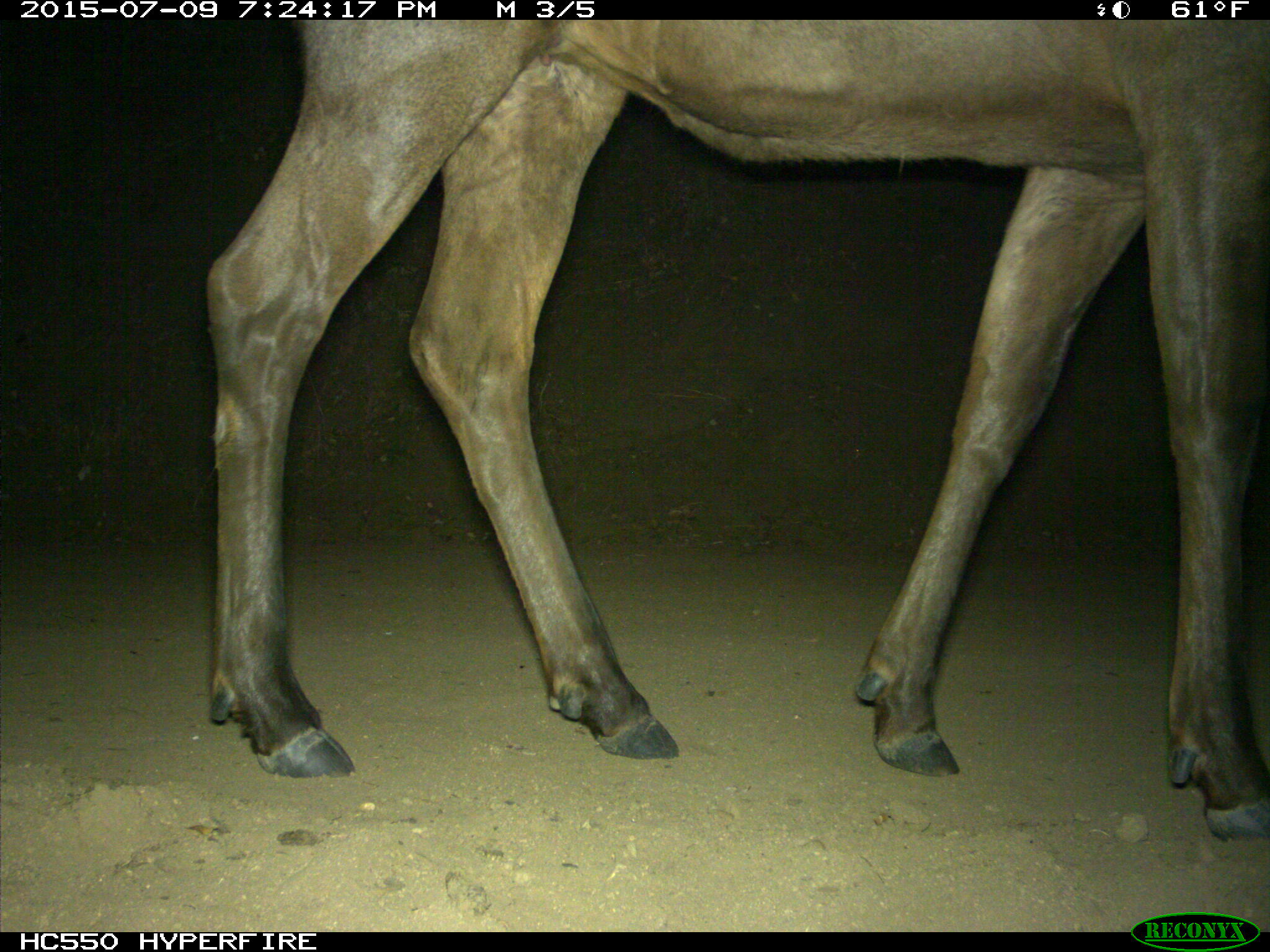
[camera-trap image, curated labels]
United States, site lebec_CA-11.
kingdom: Animalia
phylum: Chordata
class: Mammalia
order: Artiodactyla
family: Cervidae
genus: Cervus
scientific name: Cervus canadensis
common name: elk